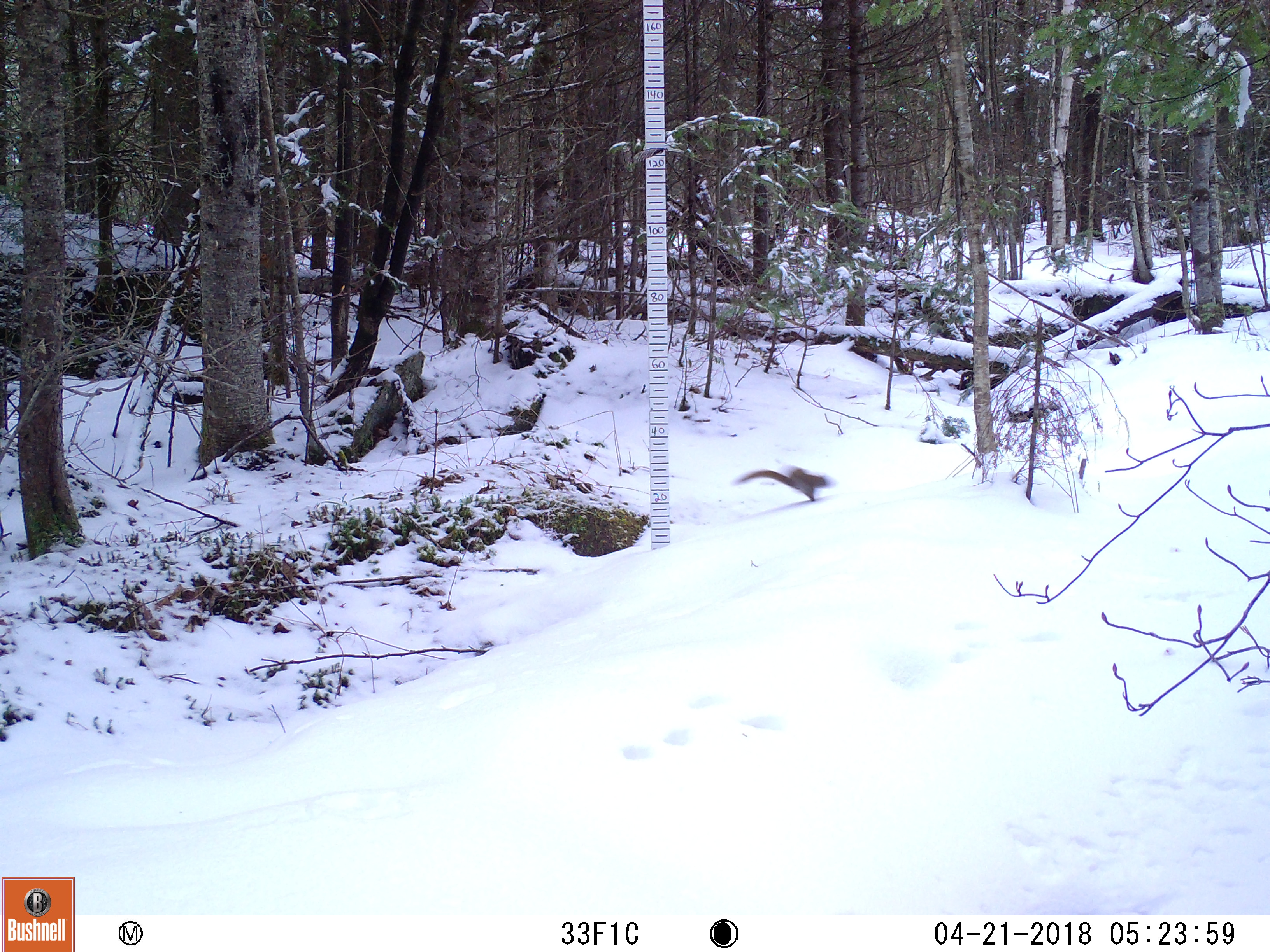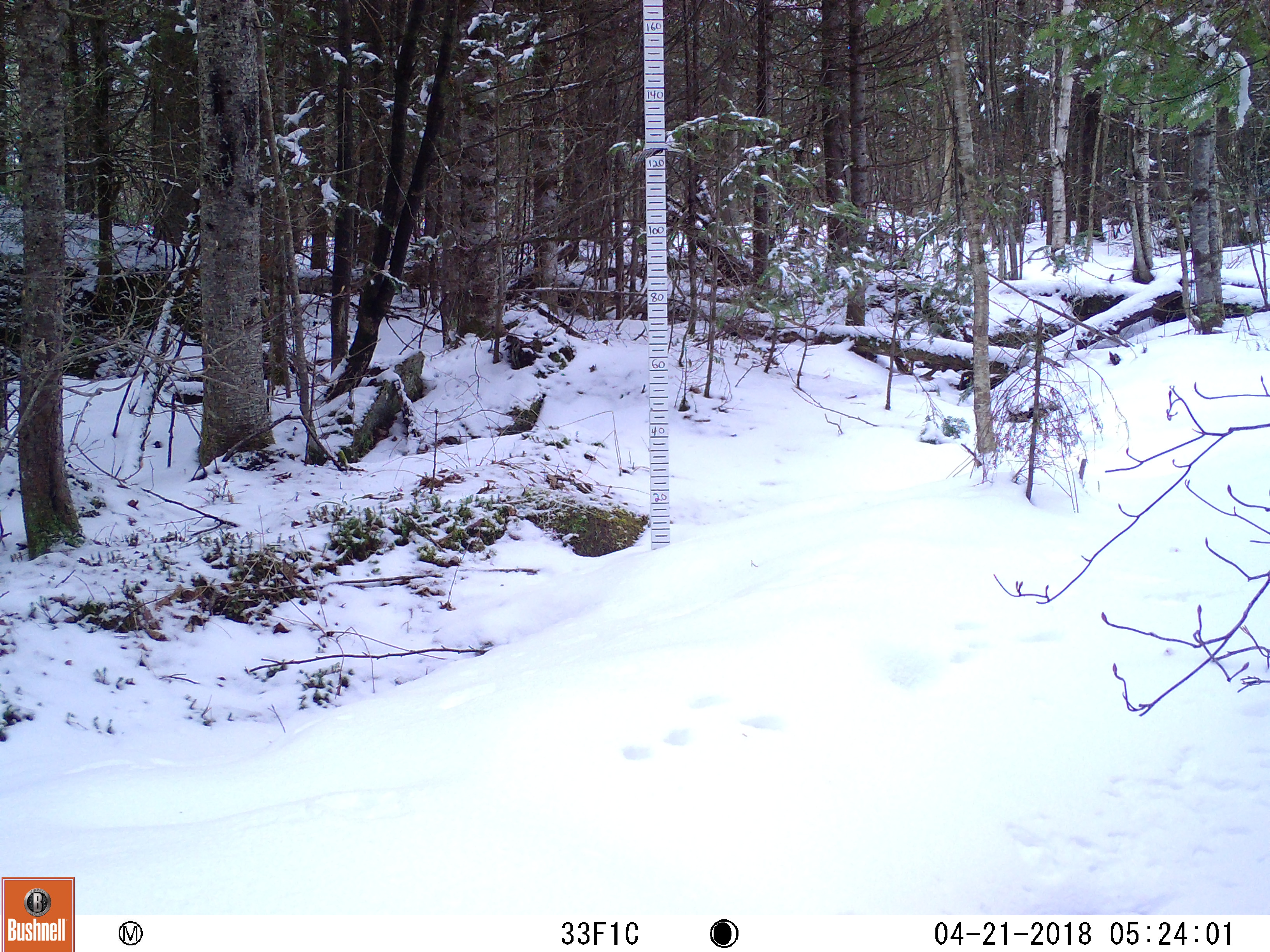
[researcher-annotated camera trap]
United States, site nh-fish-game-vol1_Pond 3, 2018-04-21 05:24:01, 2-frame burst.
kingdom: Animalia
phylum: Chordata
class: Mammalia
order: Rodentia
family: Sciuridae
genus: Tamiasciurus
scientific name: Tamiasciurus hudsonicus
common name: red squirrel